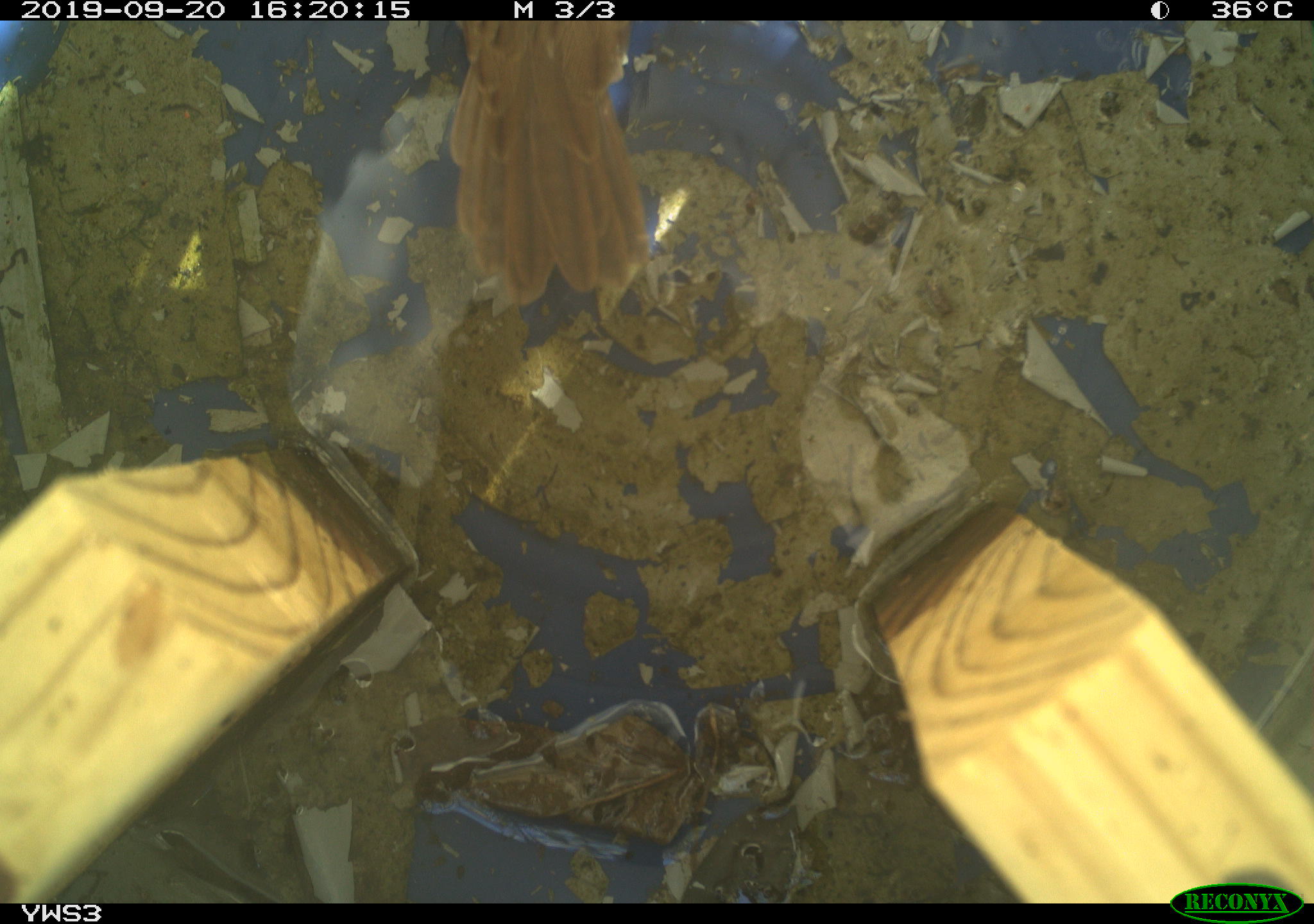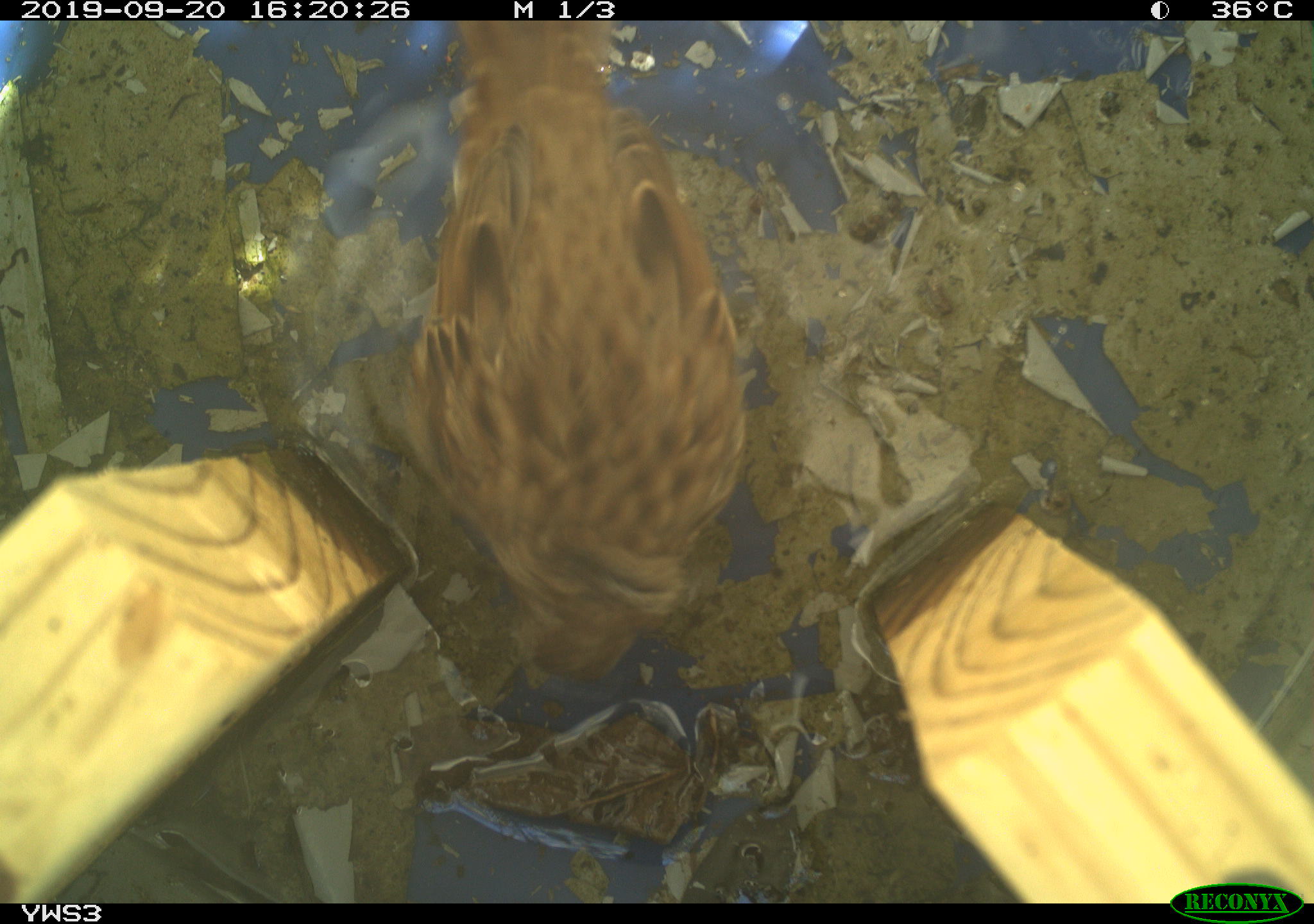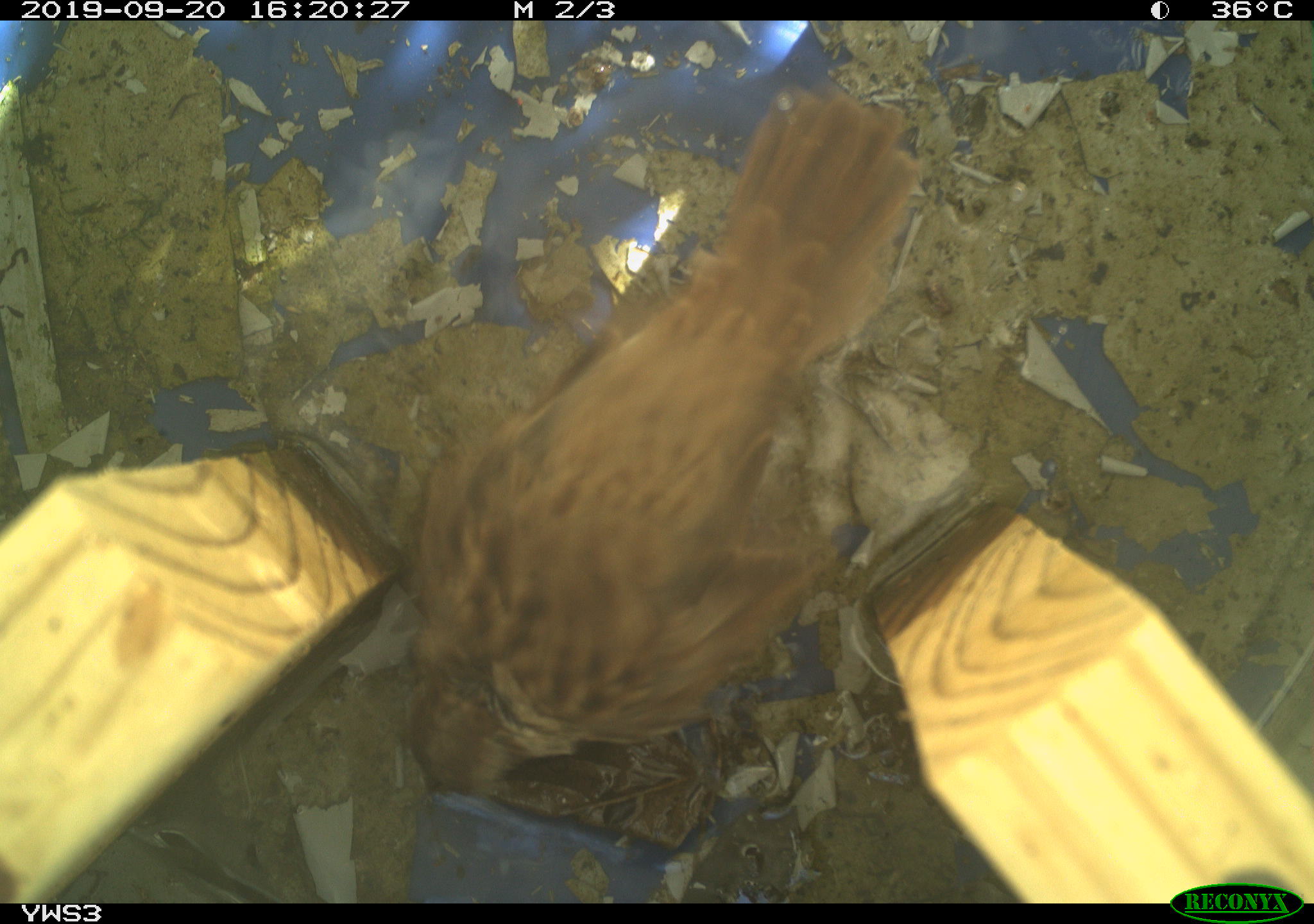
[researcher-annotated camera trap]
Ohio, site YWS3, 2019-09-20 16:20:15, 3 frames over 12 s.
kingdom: Animalia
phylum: Chordata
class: Aves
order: Passeriformes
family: Passerellidae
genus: Melospiza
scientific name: Melospiza melodia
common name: song sparrow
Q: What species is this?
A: Song sparrow (Melospiza melodia).